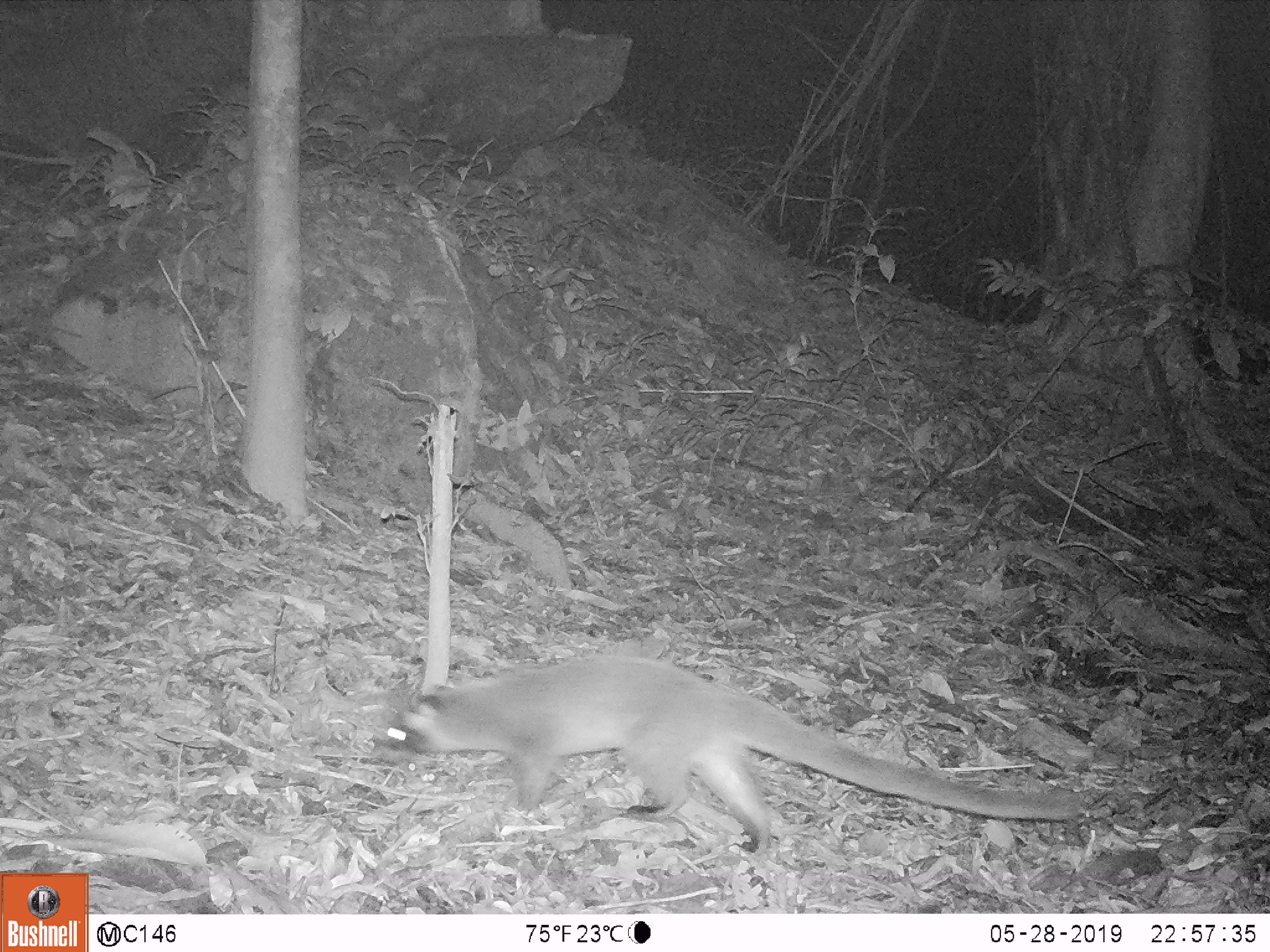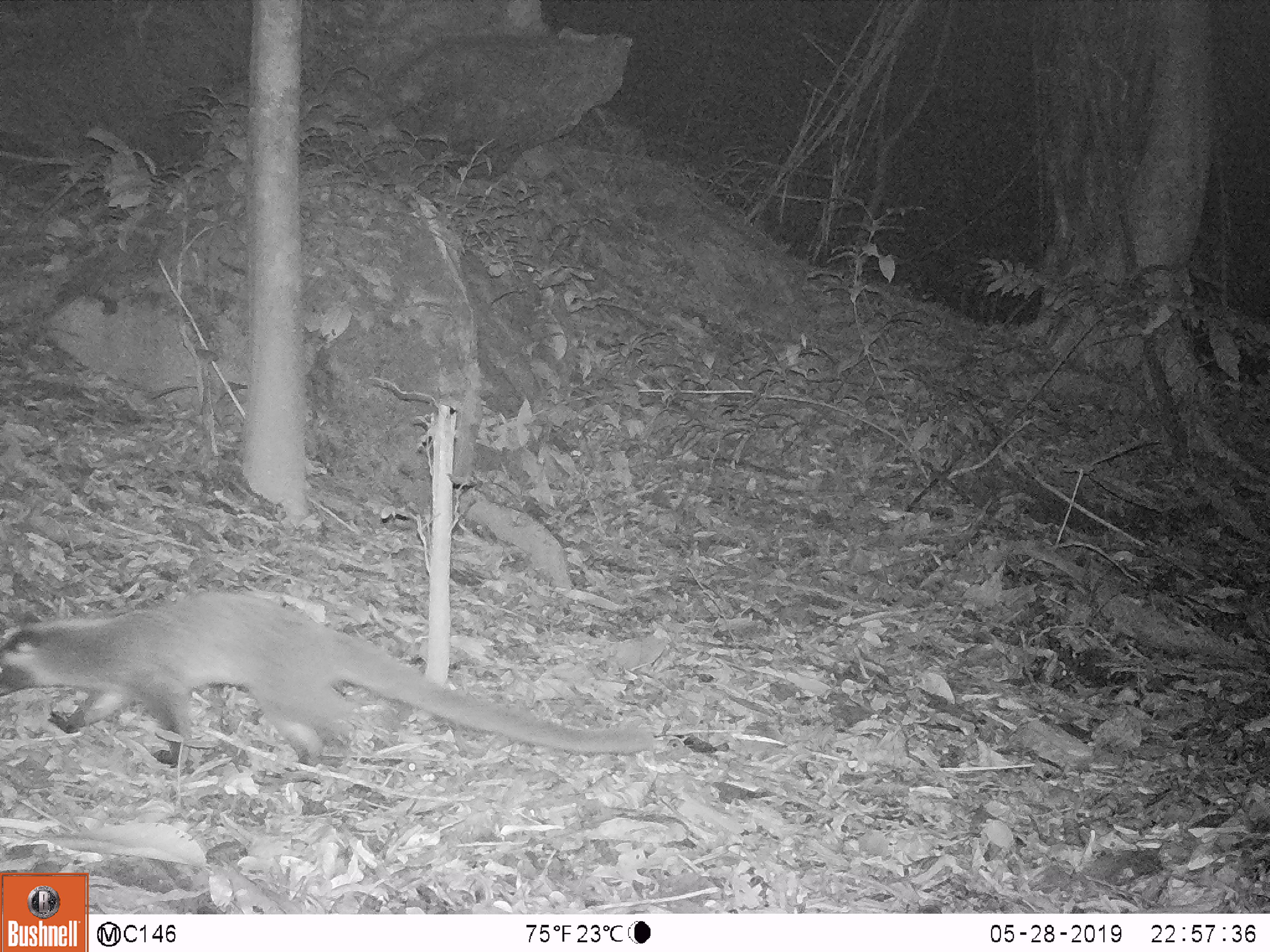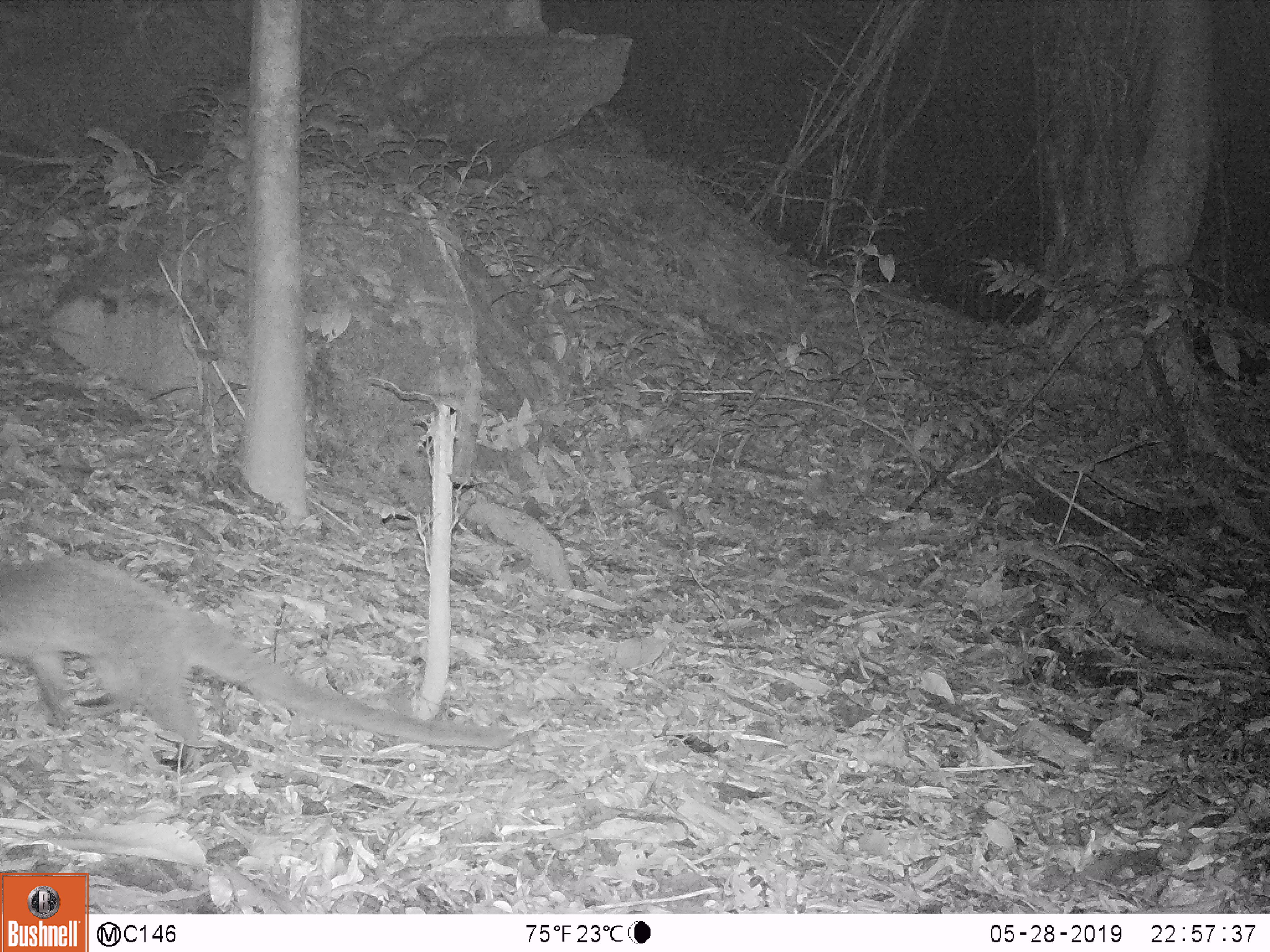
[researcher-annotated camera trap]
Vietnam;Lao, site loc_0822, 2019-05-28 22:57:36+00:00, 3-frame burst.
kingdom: Animalia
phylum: Chordata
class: Mammalia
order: Carnivora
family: Viverridae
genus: Paguma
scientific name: Paguma larvata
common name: masked palm civet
Masked palm civet (Paguma larvata). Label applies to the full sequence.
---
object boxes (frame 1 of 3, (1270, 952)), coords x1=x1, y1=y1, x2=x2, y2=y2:
masked palm civet: x1=366, y1=649, x2=1088, y2=856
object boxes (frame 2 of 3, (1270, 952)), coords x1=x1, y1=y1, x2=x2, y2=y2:
masked palm civet: x1=0, y1=587, x2=659, y2=768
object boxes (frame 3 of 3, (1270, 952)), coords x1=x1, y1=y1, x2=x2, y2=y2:
masked palm civet: x1=0, y1=543, x2=518, y2=773